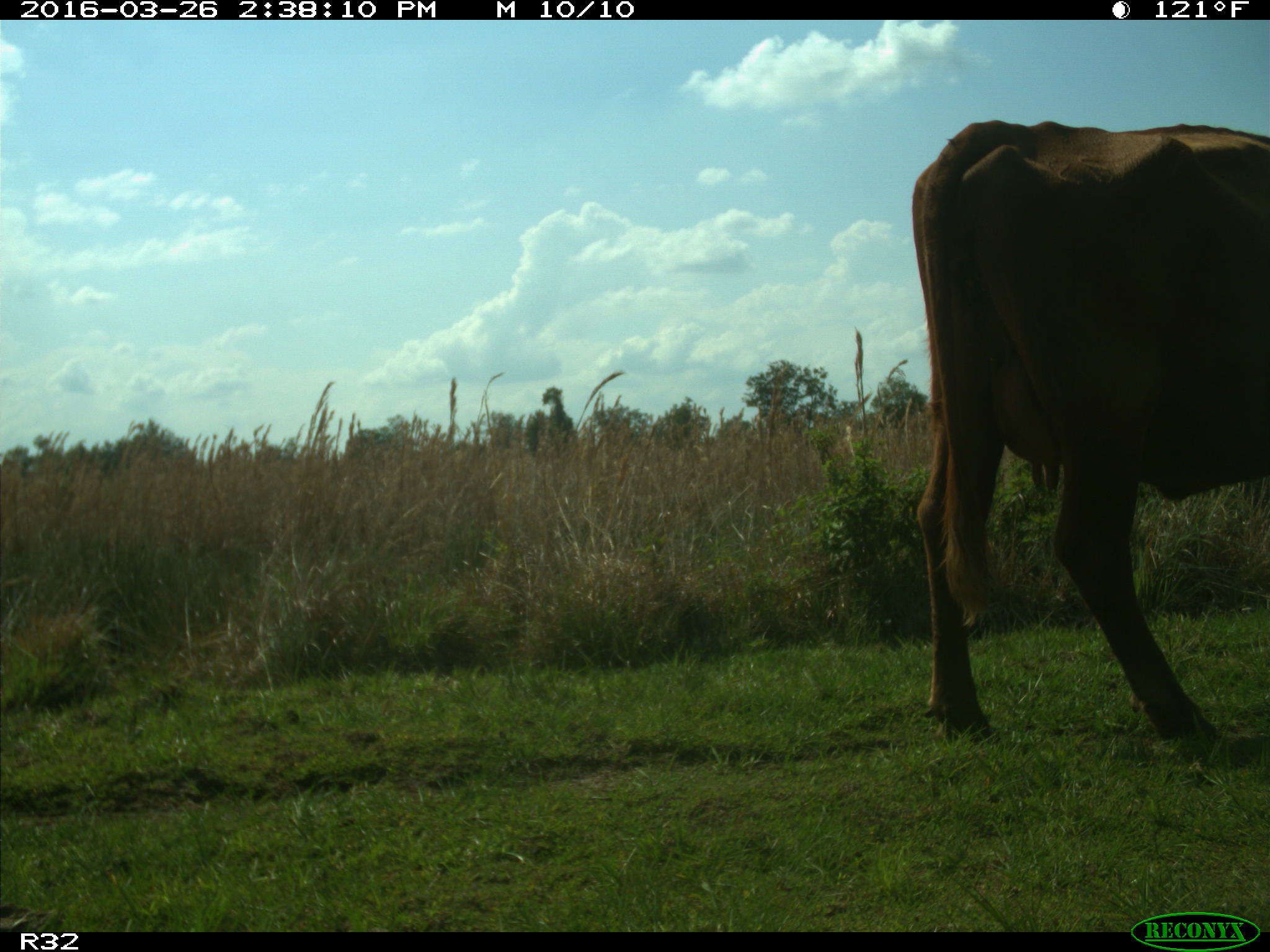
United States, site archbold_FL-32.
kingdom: Animalia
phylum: Chordata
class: Mammalia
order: Artiodactyla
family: Bovidae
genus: Bos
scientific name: Bos taurus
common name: domestic cow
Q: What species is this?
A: Bos taurus (domestic cow).